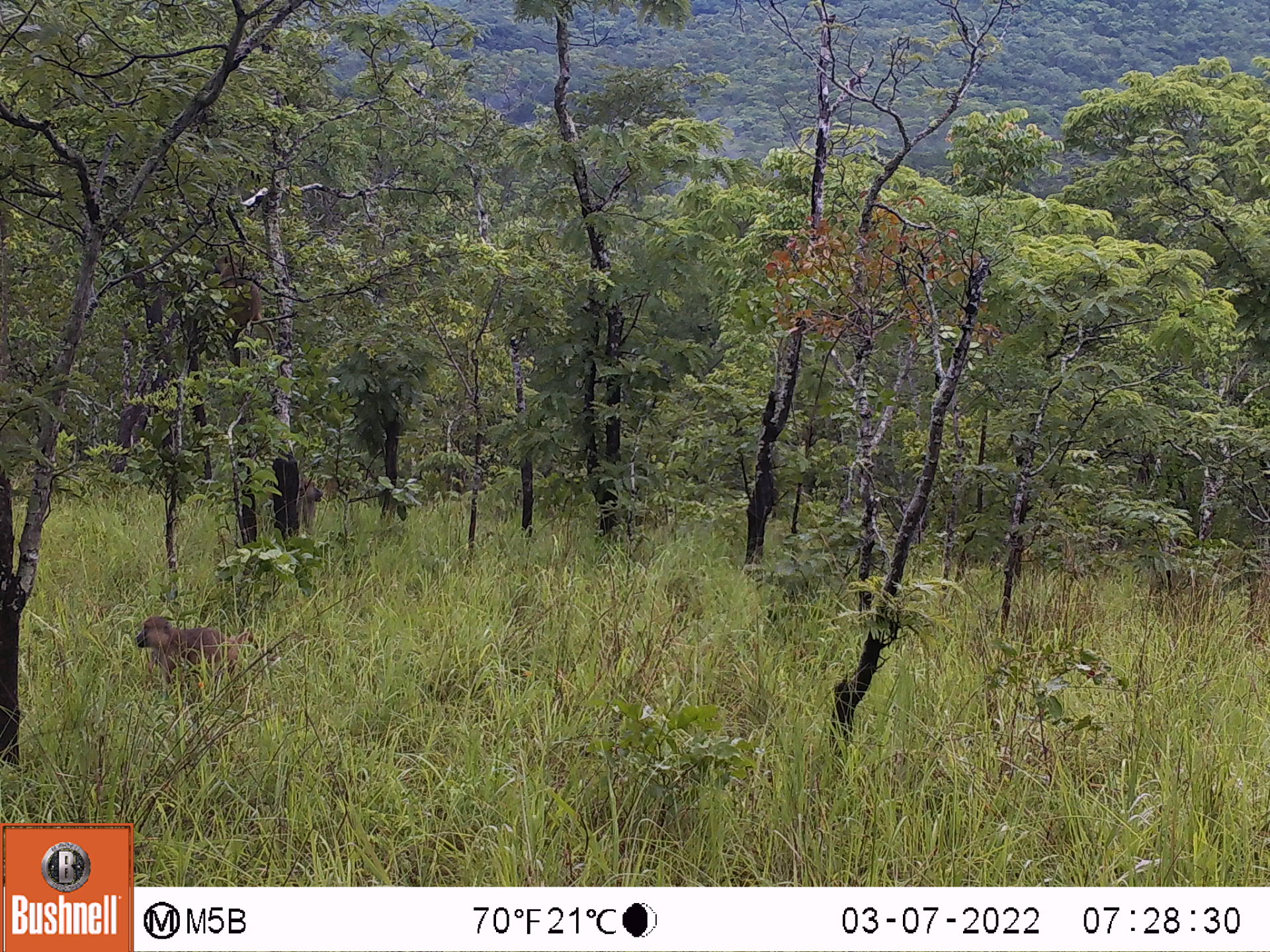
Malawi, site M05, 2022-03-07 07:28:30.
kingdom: Animalia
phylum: Chordata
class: Mammalia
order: Primates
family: Cercopithecidae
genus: Papio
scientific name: Papio cynocephalus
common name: yellow baboon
Yellow baboon (Papio cynocephalus), count 1.